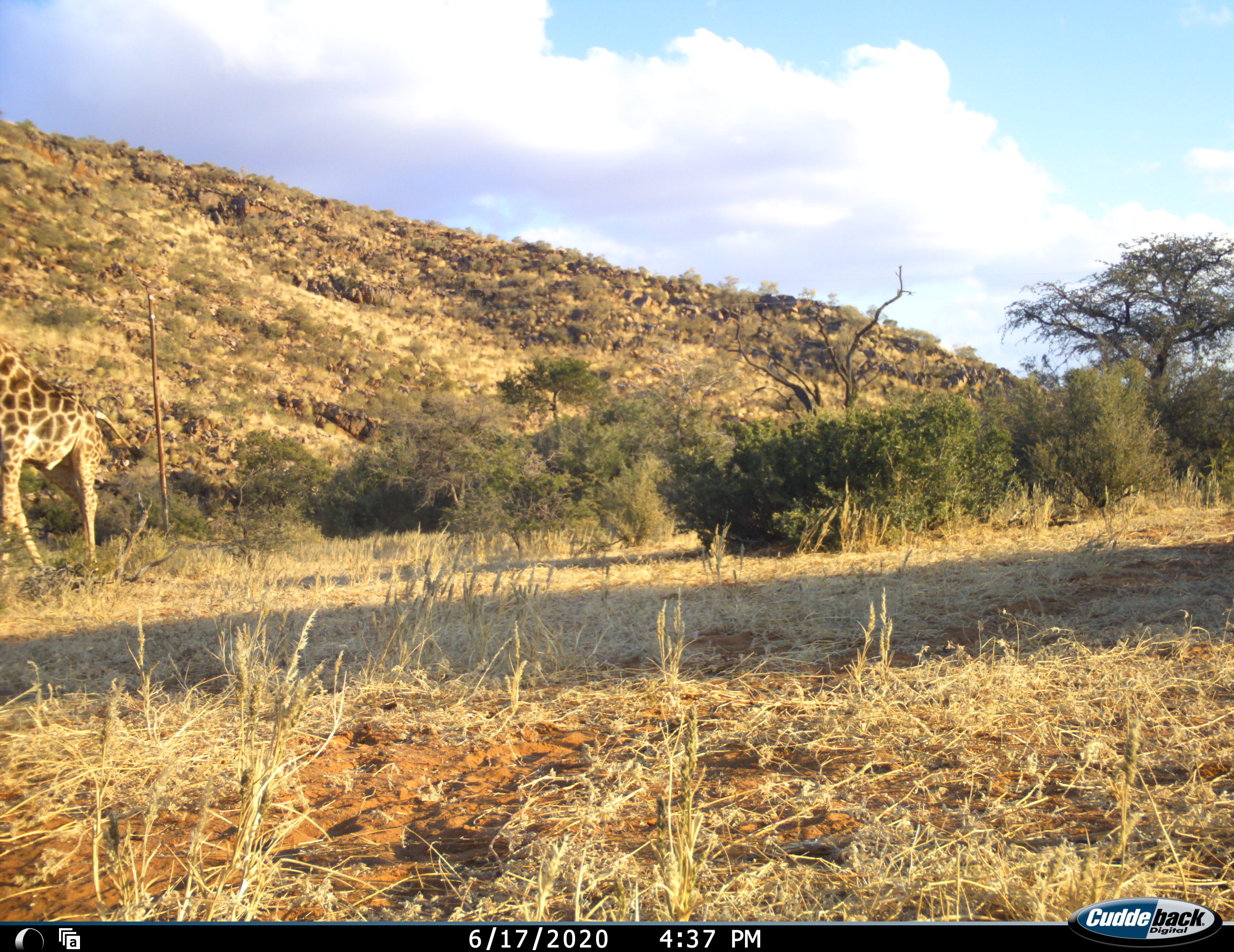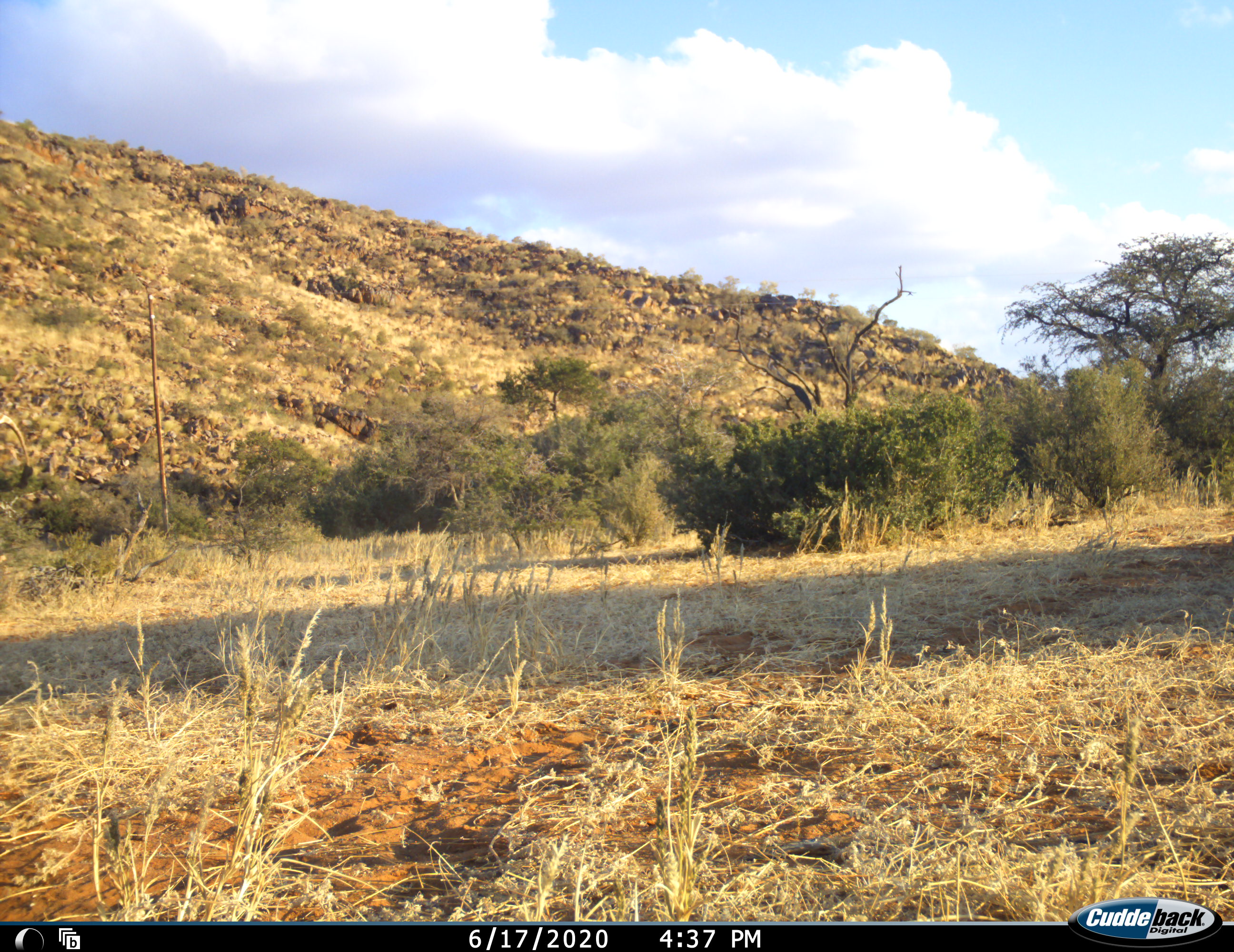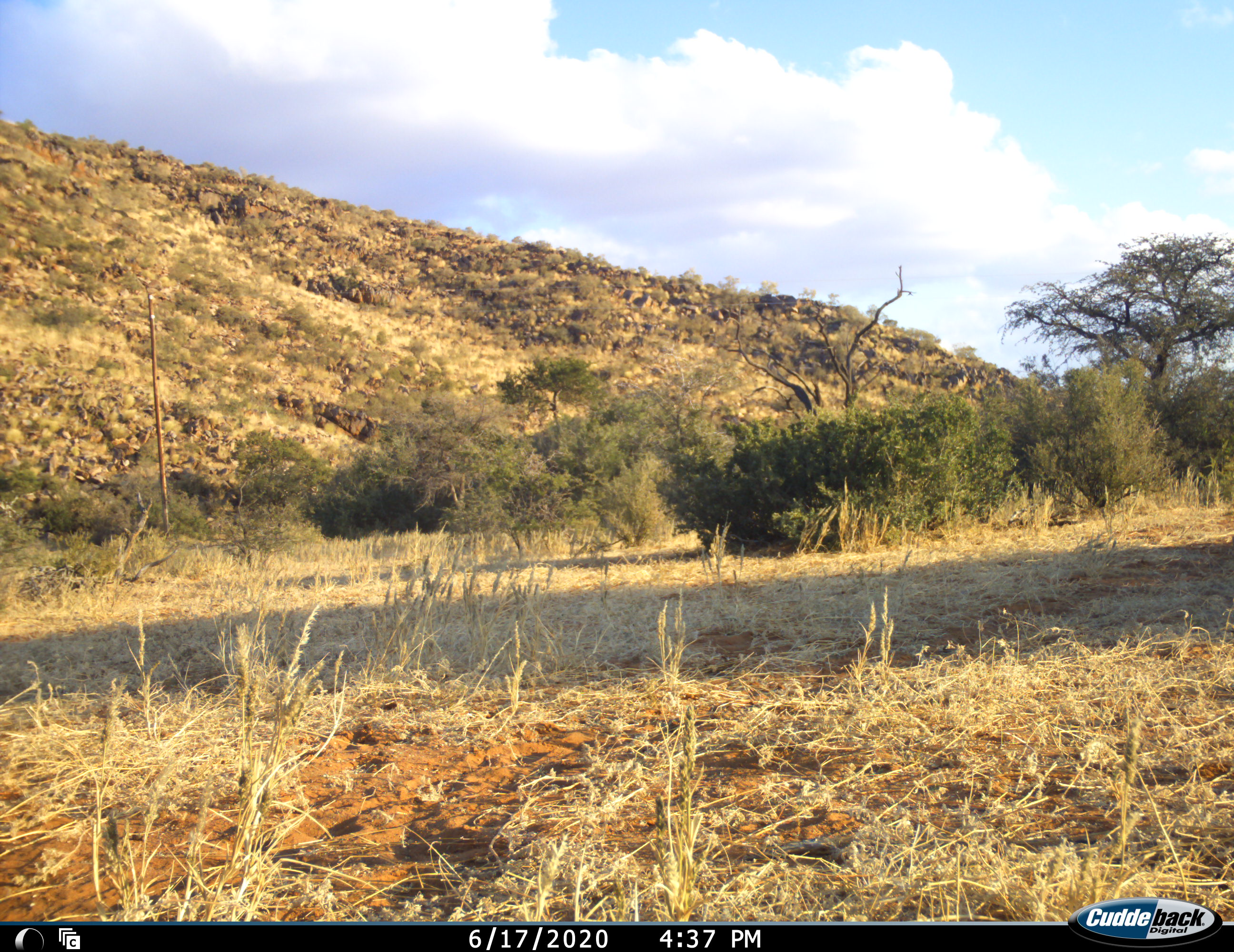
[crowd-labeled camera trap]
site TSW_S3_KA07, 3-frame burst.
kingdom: Animalia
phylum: Chordata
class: Mammalia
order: Artiodactyla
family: Giraffidae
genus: Giraffa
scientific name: Giraffa camelopardalis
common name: giraffe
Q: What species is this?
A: Giraffe (Giraffa camelopardalis).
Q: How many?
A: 1.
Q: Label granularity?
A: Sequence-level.